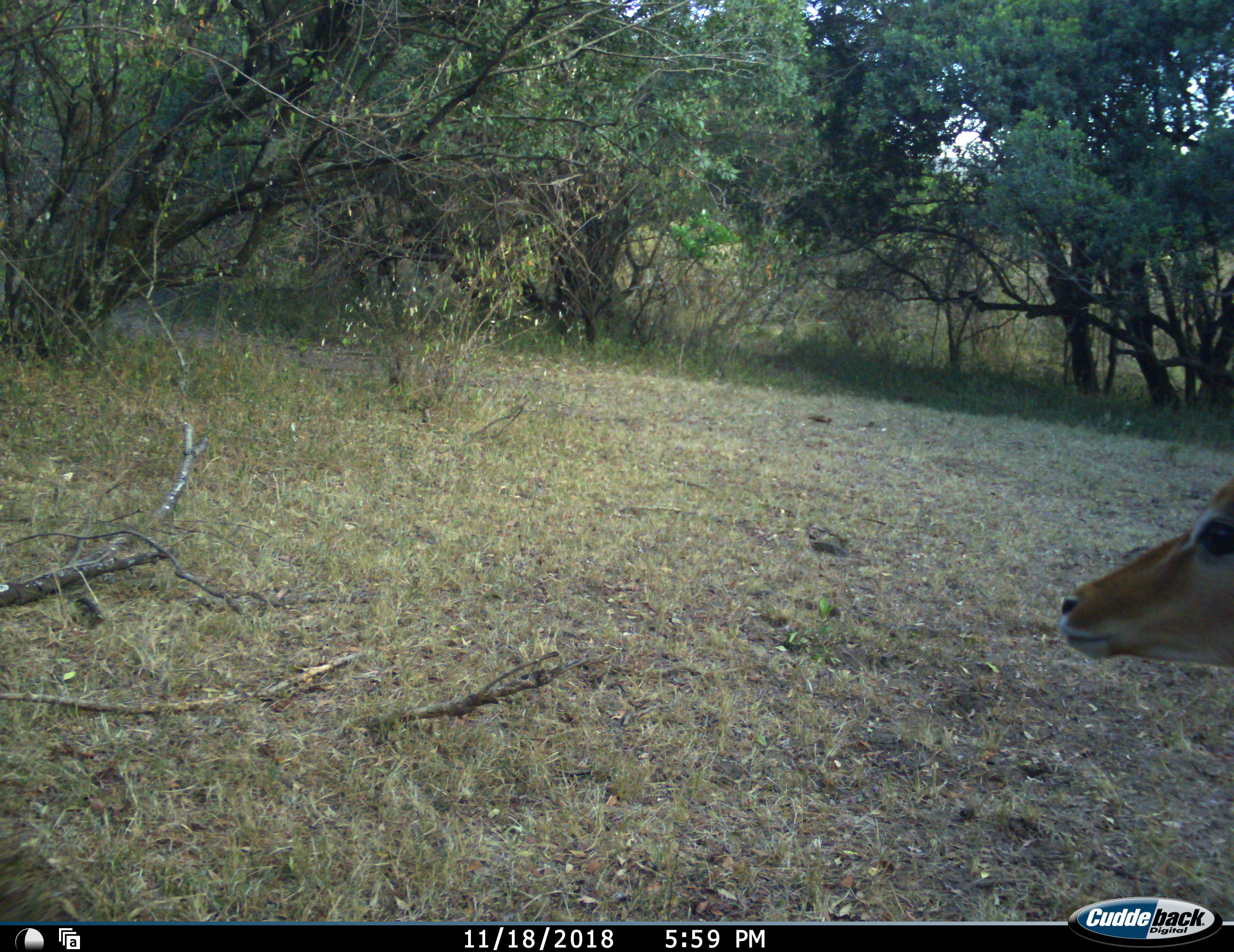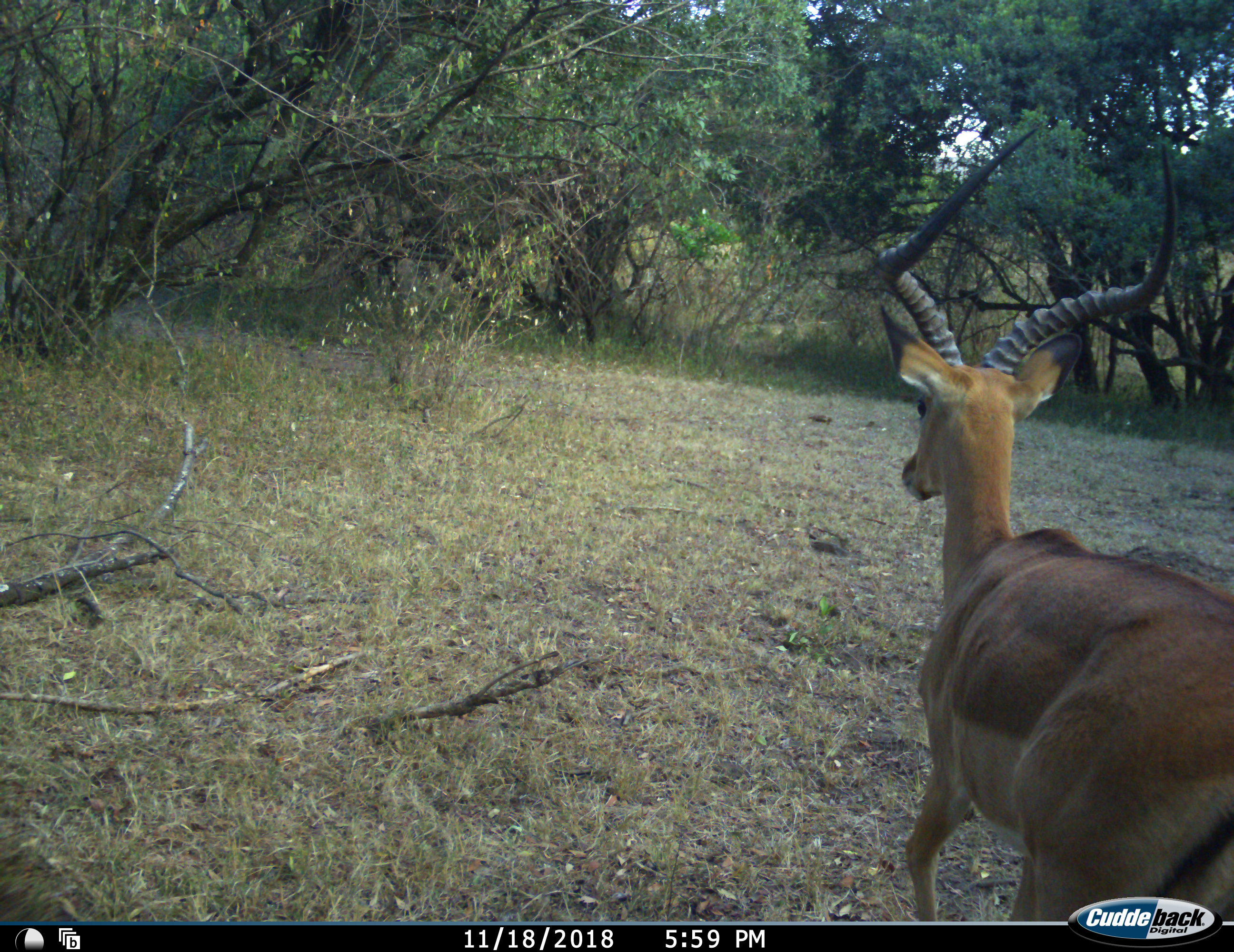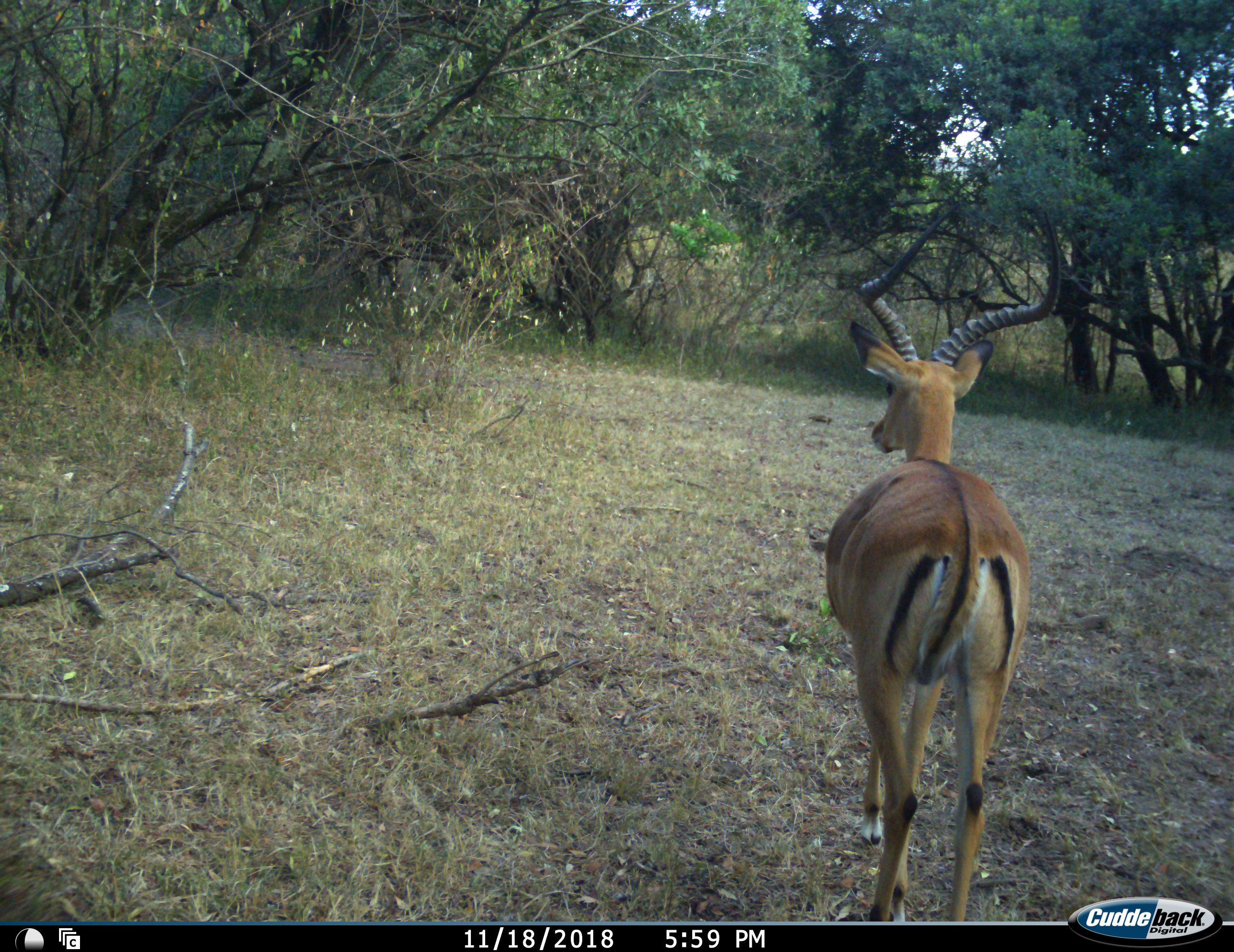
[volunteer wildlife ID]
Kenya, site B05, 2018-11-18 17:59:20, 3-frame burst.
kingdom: Animalia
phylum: Chordata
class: Mammalia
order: Artiodactyla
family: Bovidae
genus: Aepyceros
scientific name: Aepyceros melampus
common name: impala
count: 1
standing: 0%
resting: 0%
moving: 100%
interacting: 0%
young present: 0%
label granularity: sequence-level